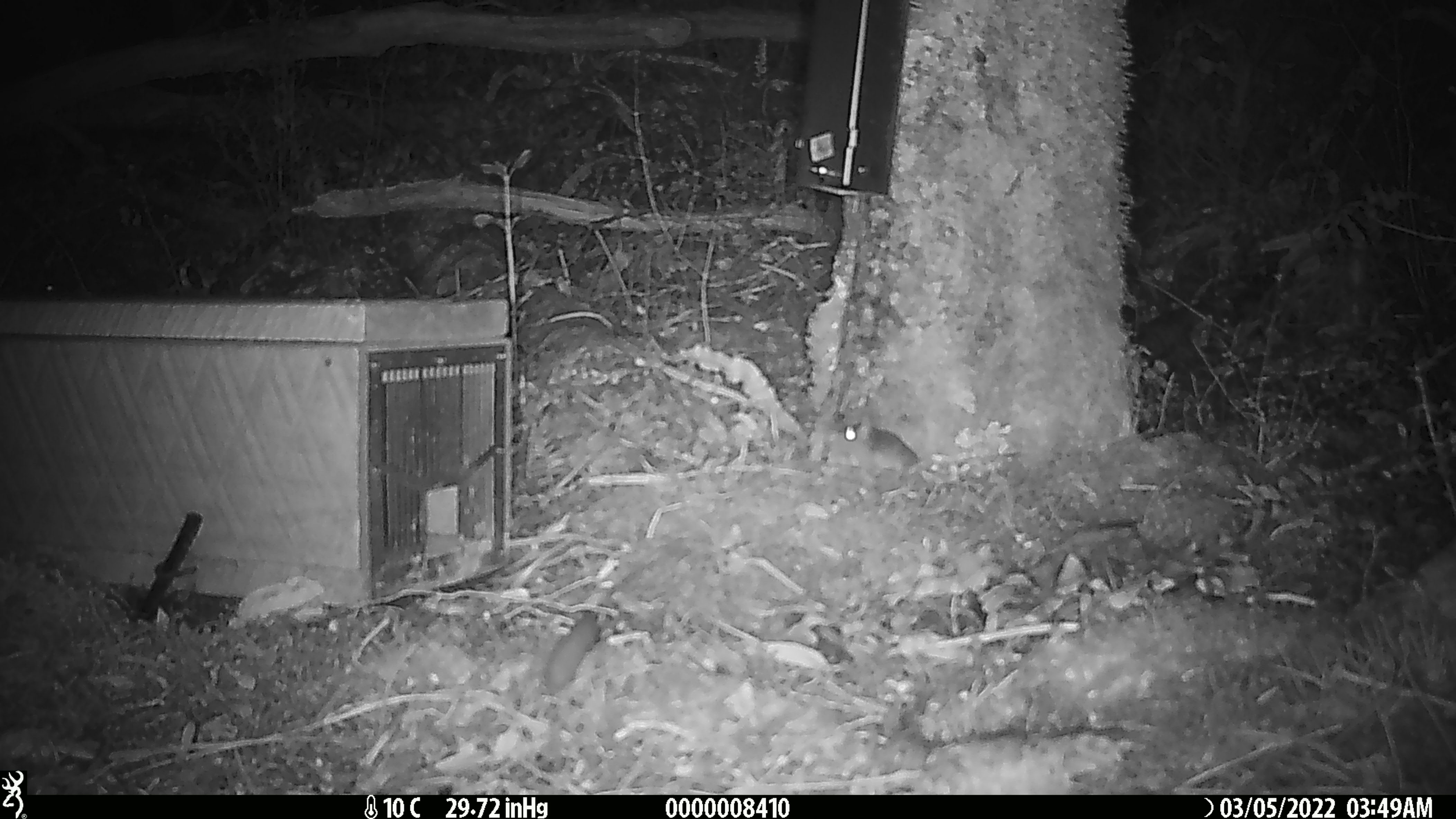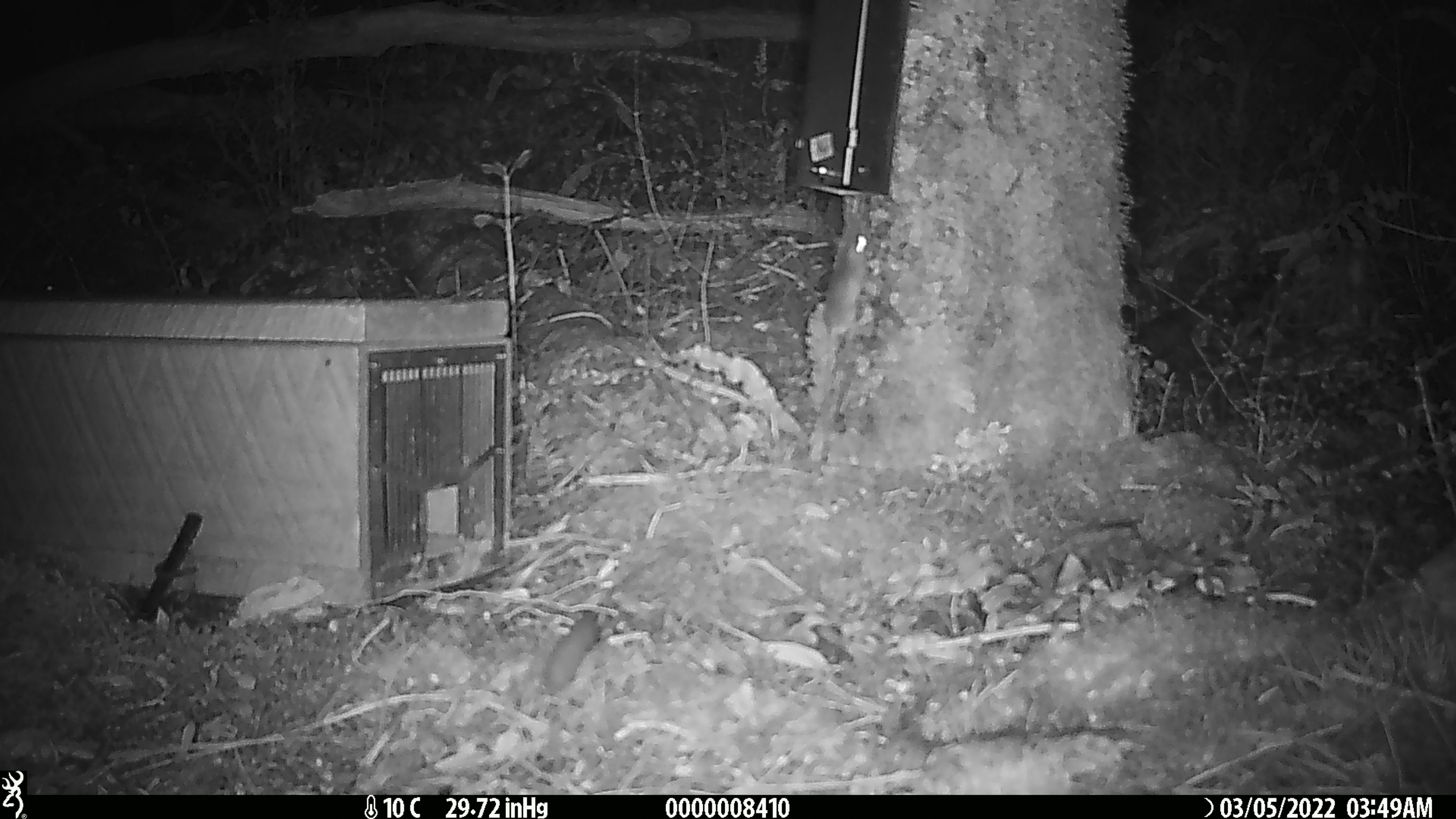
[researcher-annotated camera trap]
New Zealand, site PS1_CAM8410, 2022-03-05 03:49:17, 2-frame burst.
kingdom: Animalia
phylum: Chordata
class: Mammalia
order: Rodentia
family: Muridae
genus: Mus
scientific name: Mus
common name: mouse